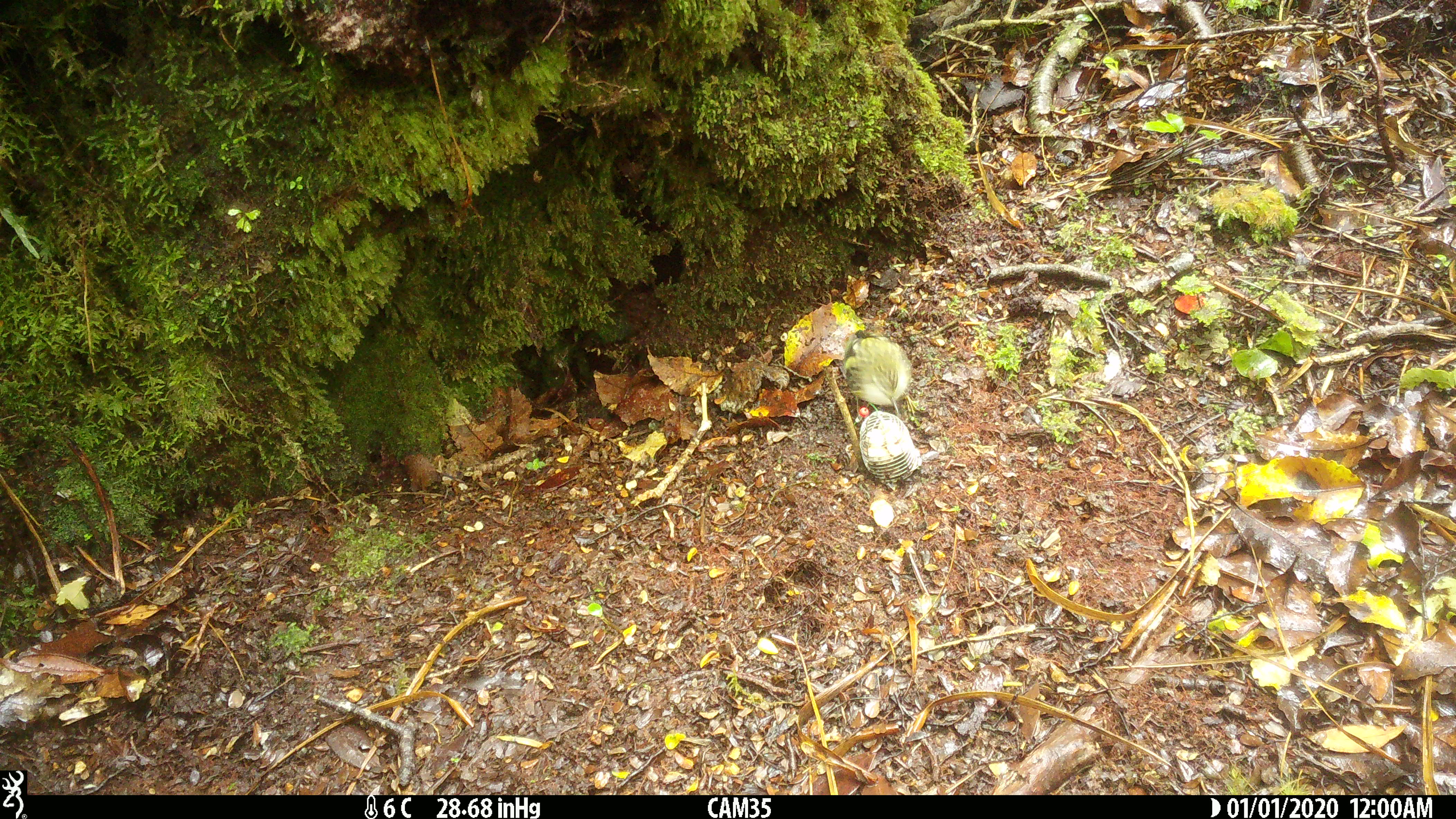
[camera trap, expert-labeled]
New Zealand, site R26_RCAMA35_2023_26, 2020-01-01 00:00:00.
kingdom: Animalia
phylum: Chordata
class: Aves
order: Passeriformes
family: Acanthisittidae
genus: Acanthisitta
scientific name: Acanthisitta chloris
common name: rifleman